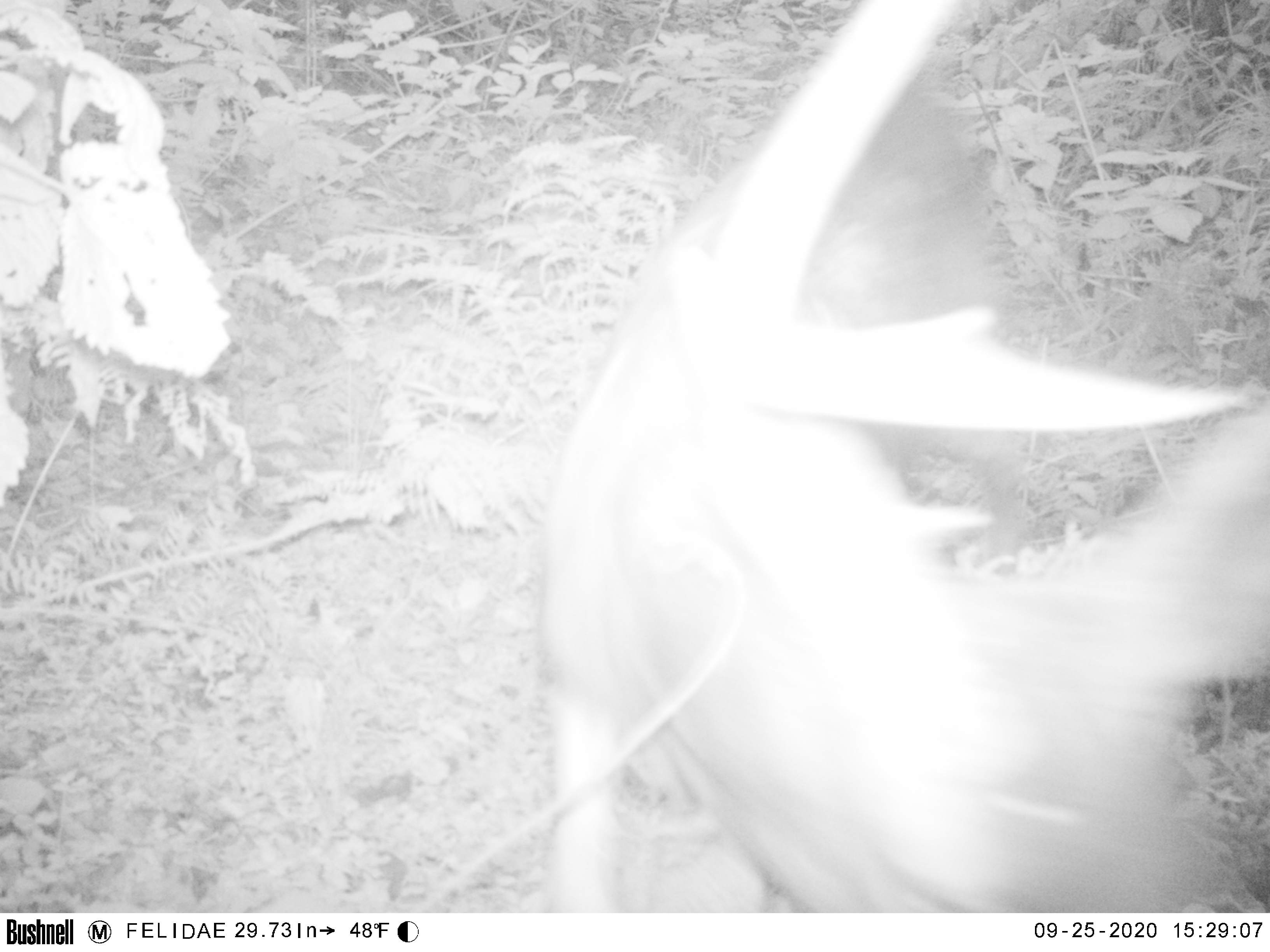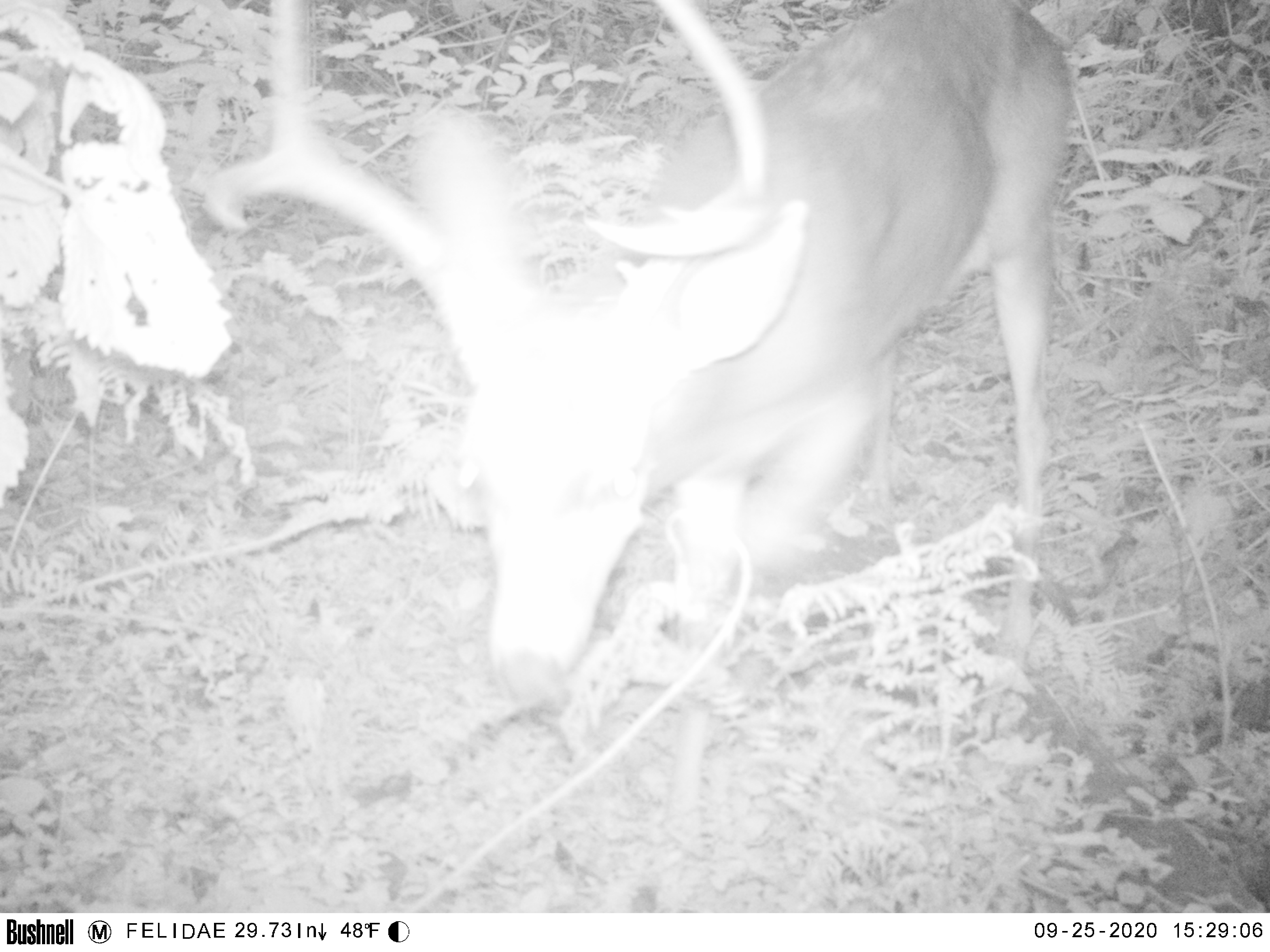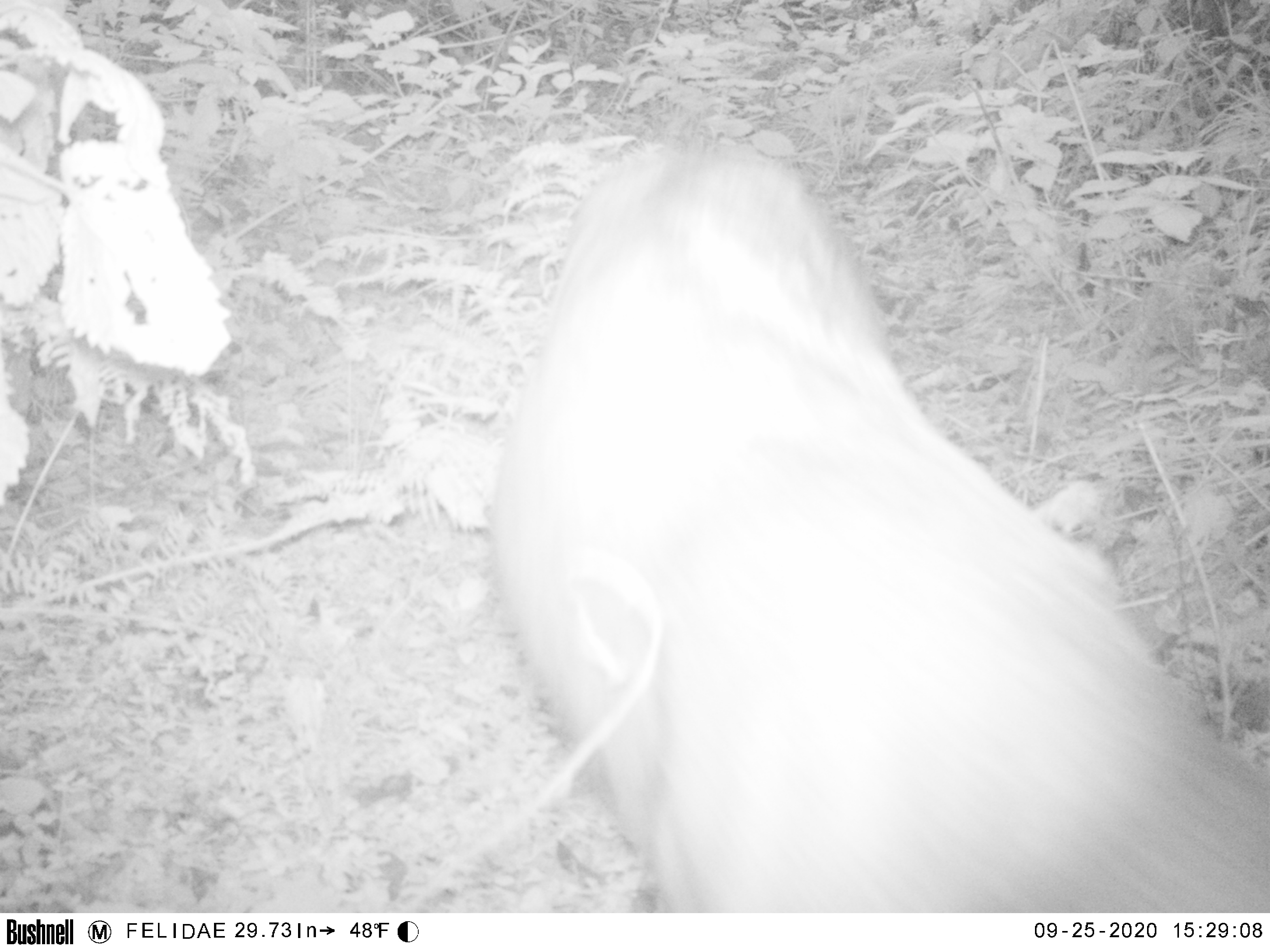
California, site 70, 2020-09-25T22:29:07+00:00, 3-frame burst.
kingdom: Animalia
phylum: Chordata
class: Mammalia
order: Artiodactyla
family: Cervidae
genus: Odocoileus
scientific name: Odocoileus hemionus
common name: mule deer